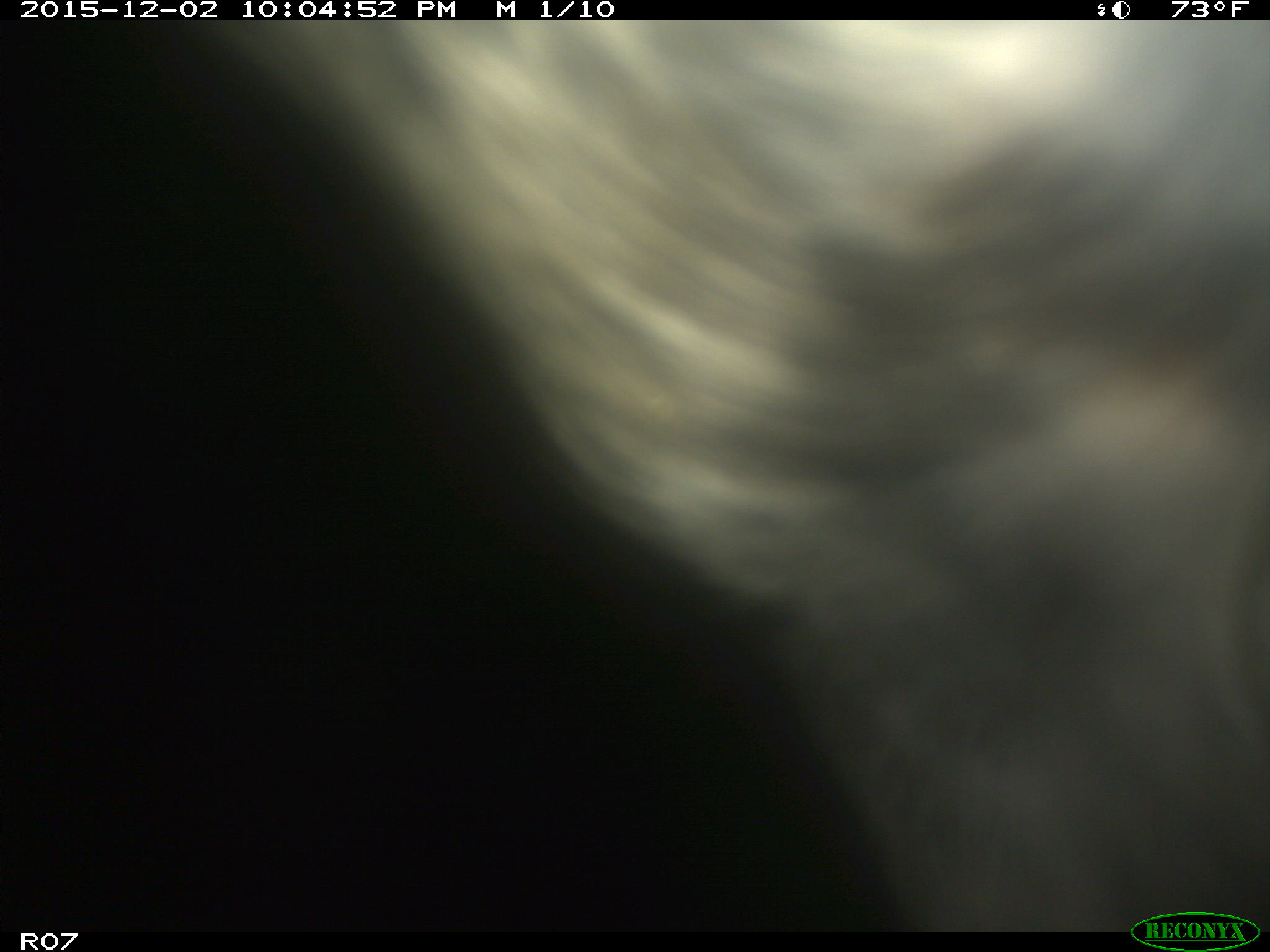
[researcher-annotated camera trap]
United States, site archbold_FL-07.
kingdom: Animalia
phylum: Chordata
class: Mammalia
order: Artiodactyla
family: Bovidae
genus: Bos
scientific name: Bos taurus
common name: domestic cow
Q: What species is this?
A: Bos taurus (domestic cow).